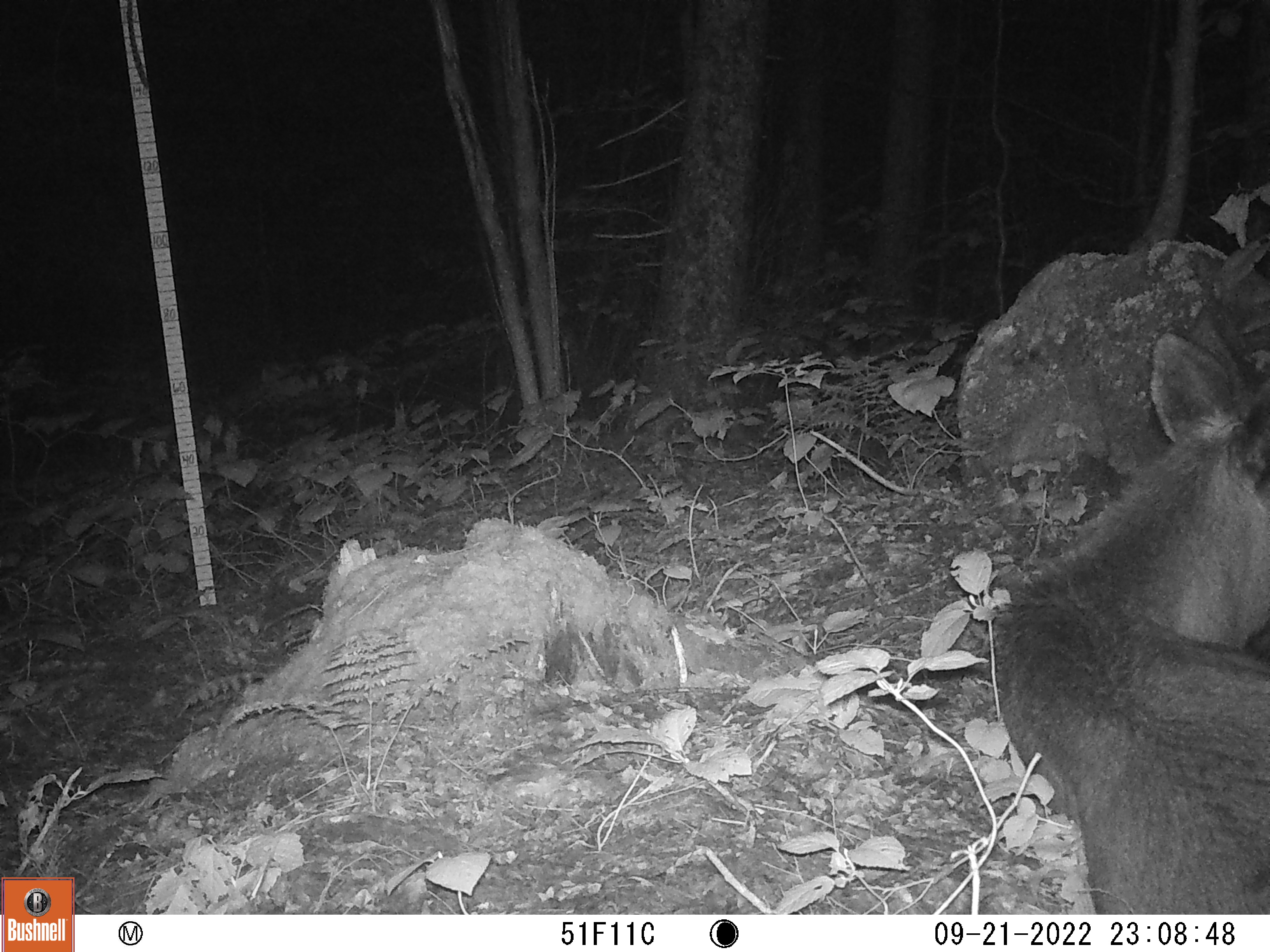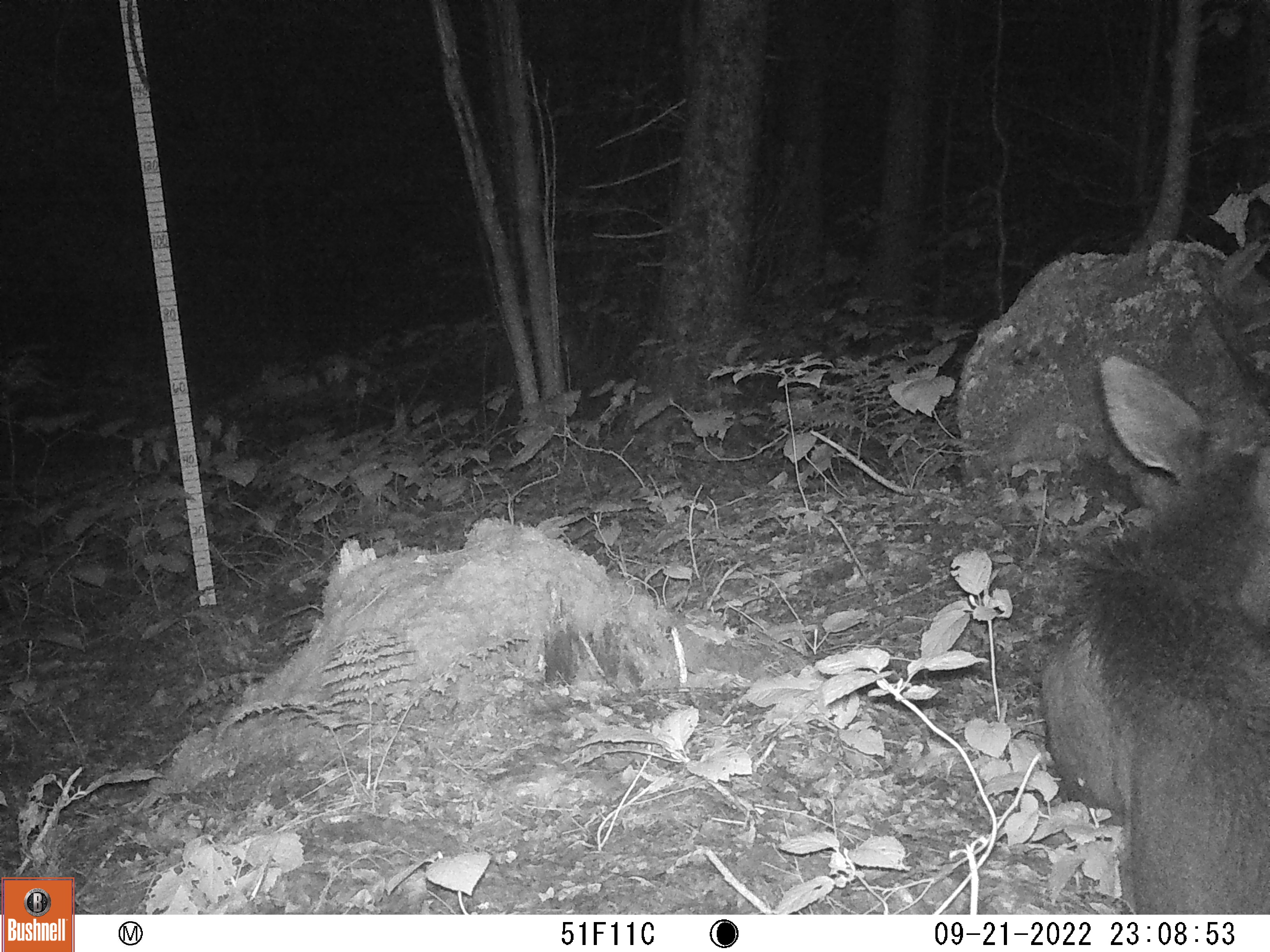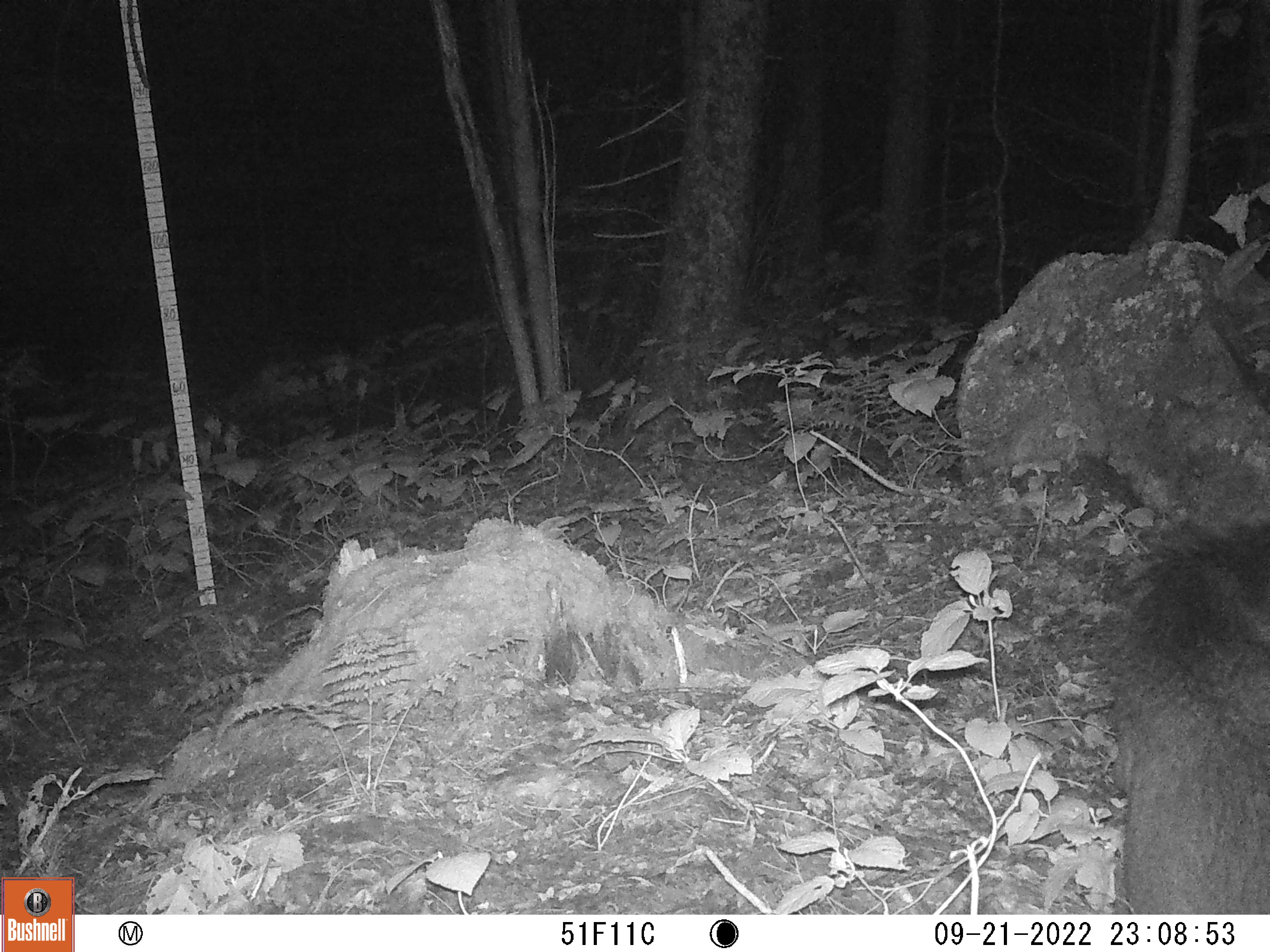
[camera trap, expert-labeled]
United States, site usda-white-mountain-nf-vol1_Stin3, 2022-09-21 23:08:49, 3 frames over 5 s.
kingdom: Animalia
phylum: Chordata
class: Mammalia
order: Artiodactyla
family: Cervidae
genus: Alces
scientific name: Alces alces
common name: moose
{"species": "moose (Alces alces)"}